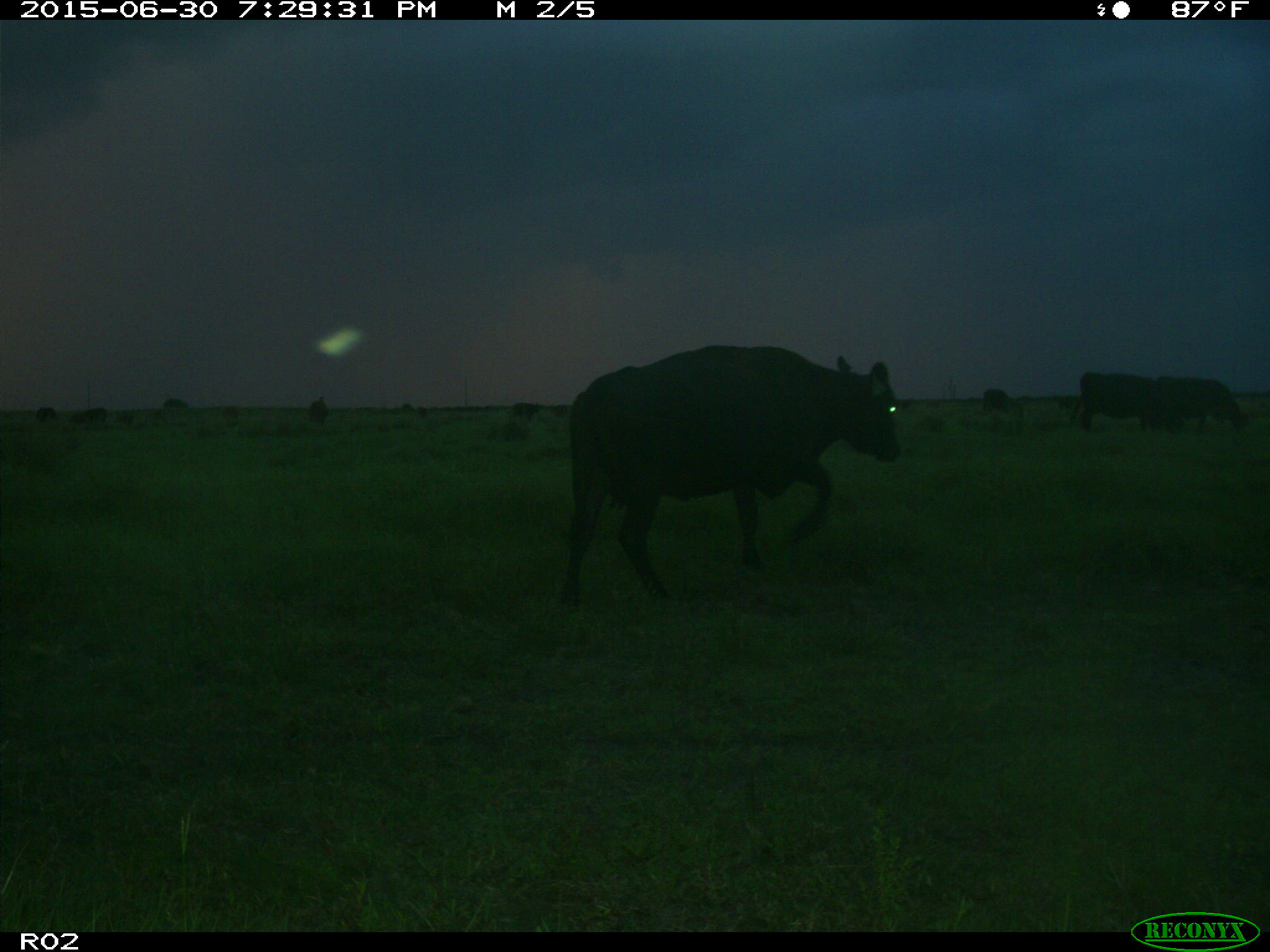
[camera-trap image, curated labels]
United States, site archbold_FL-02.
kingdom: Animalia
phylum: Chordata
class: Mammalia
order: Artiodactyla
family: Bovidae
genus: Bos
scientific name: Bos taurus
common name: domestic cow